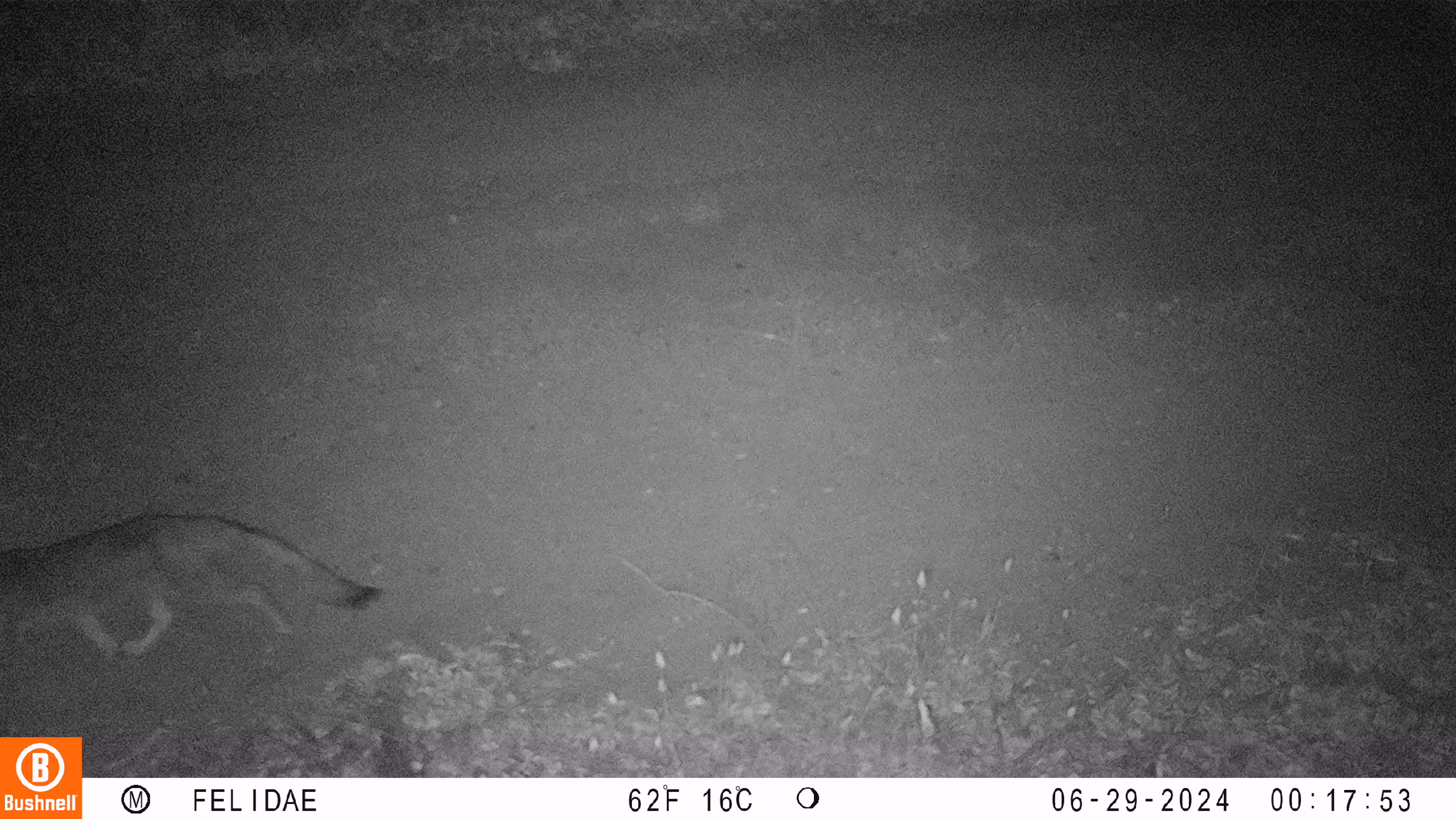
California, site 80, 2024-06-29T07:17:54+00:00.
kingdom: Animalia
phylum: Chordata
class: Mammalia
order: Carnivora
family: Canidae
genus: Urocyon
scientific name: Urocyon cinereoargenteus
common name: gray fox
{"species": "gray fox (Urocyon cinereoargenteus)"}